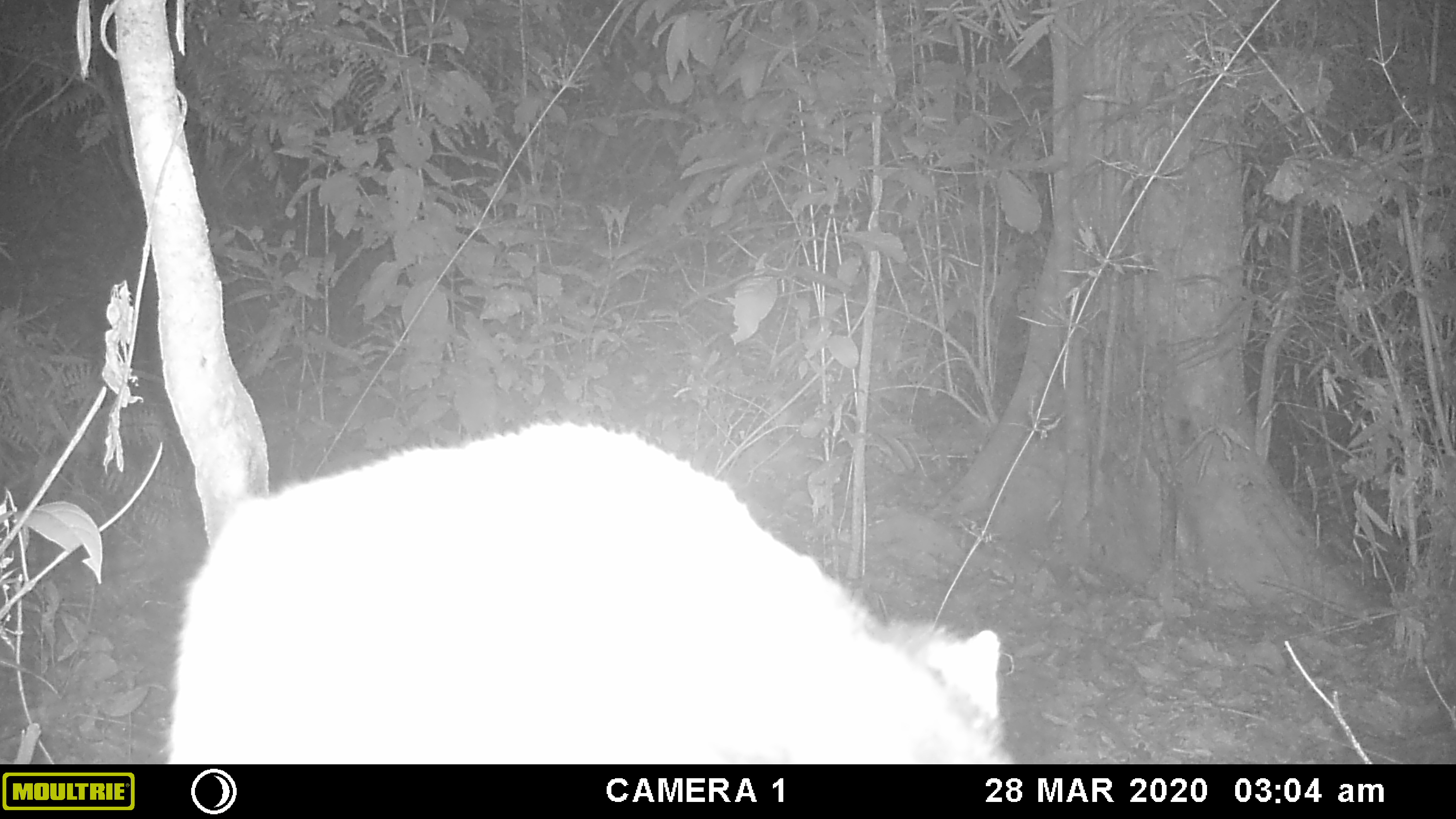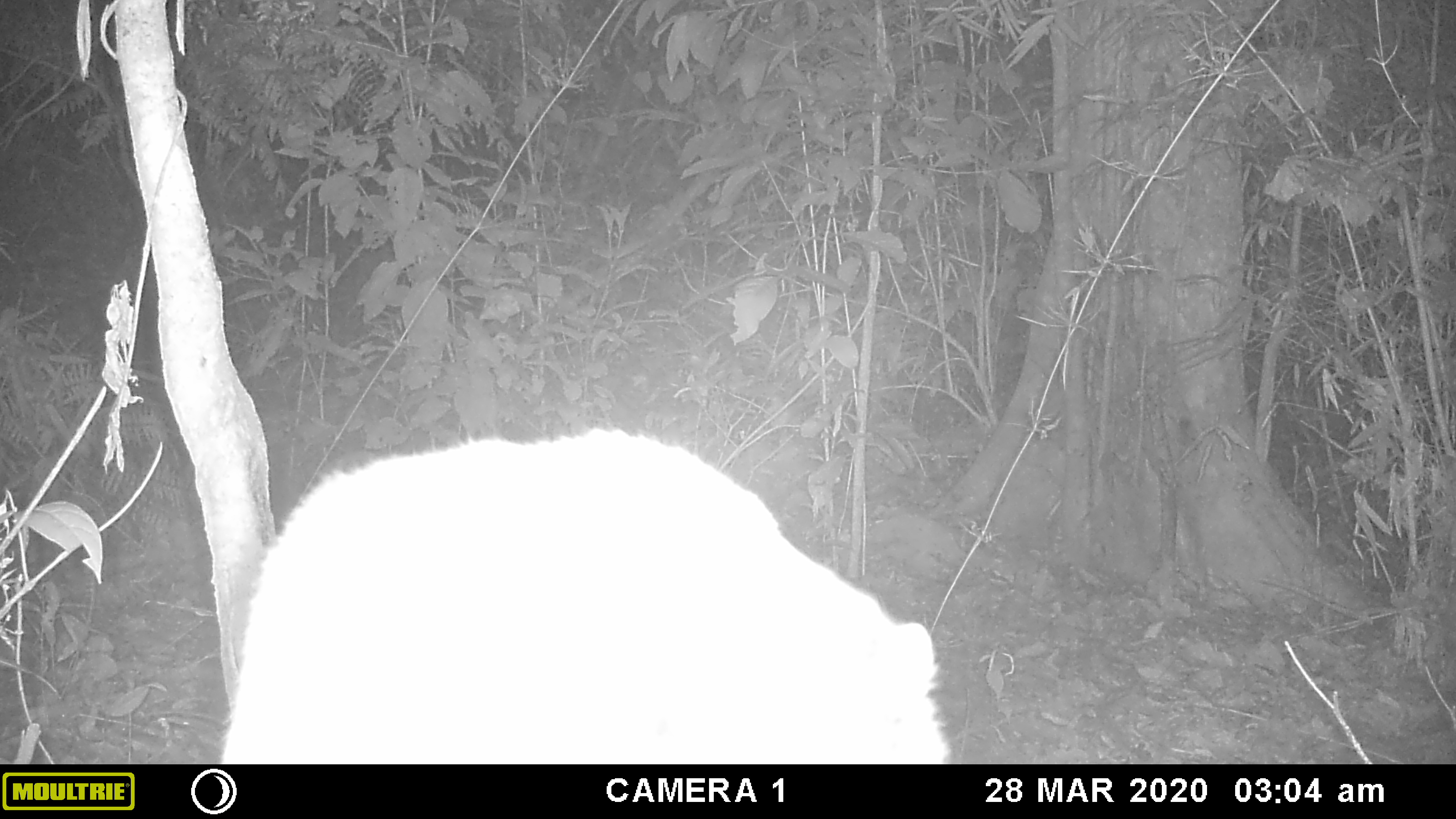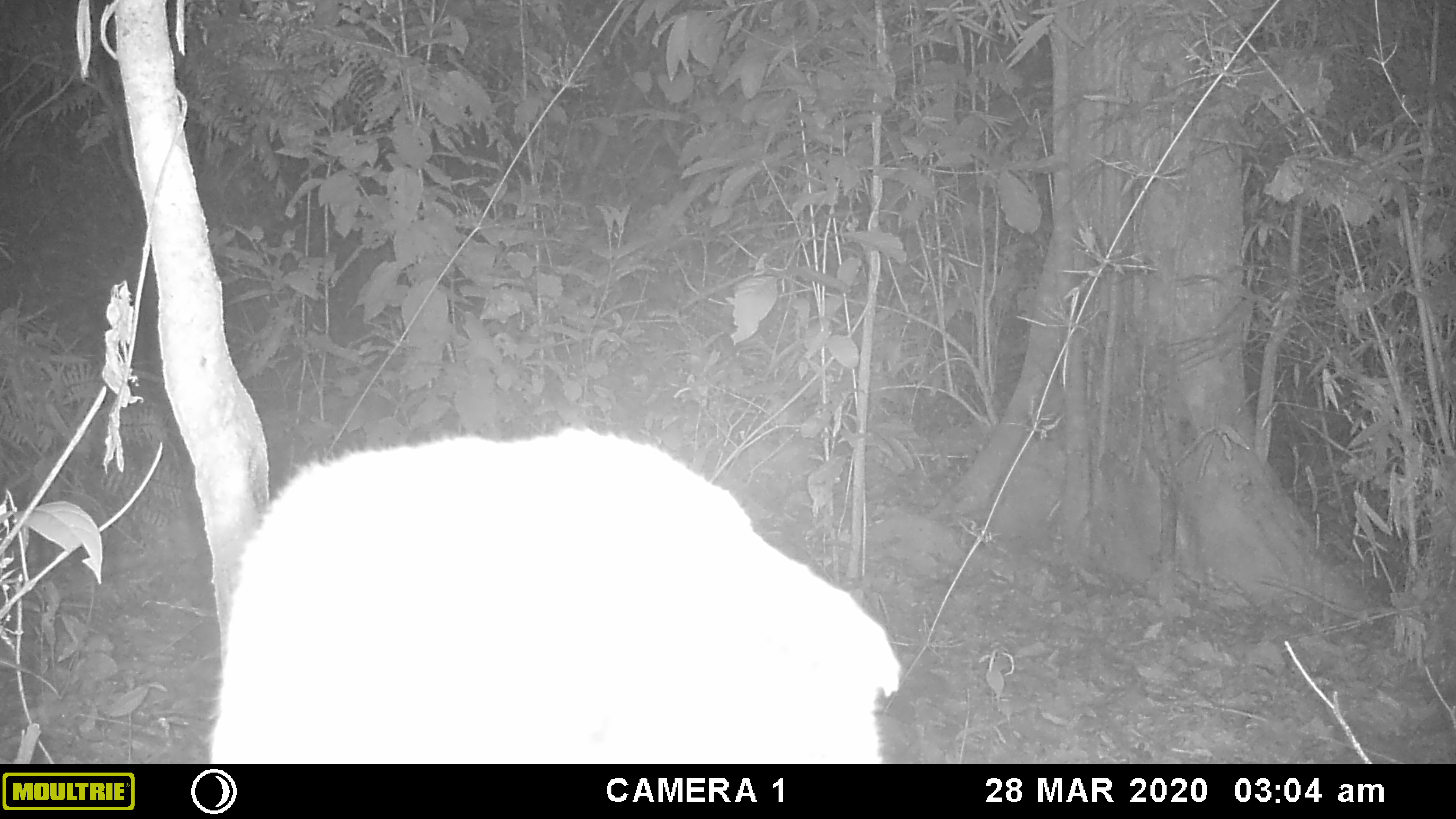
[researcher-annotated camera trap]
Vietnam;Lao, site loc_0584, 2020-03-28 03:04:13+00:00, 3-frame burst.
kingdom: Animalia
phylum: Chordata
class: Mammalia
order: Carnivora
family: Viverridae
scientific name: Paradoxurinae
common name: palm civet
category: unidentified palm civet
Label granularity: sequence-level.